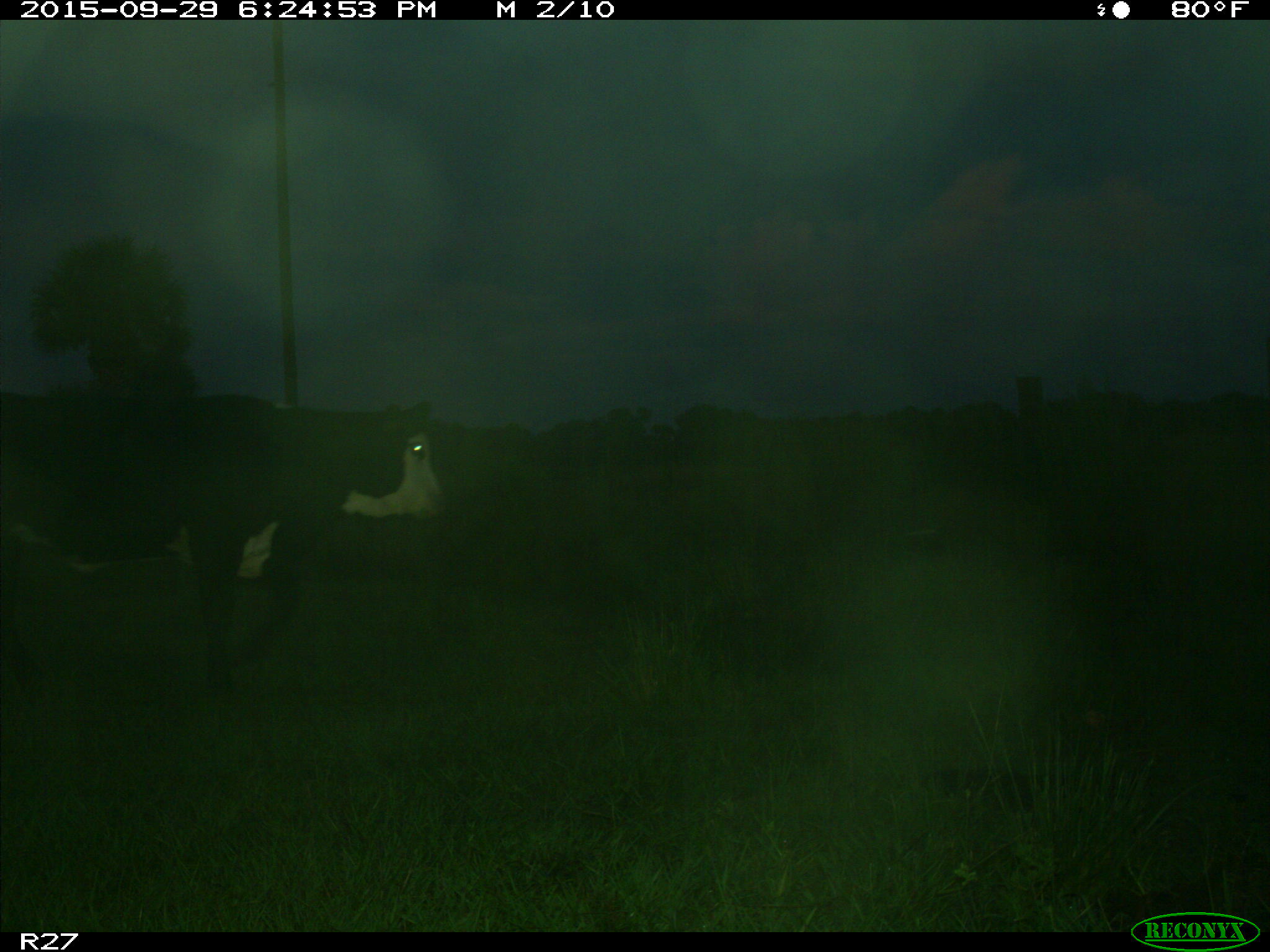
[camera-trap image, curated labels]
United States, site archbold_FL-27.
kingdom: Animalia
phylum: Chordata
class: Mammalia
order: Artiodactyla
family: Bovidae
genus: Bos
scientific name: Bos taurus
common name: domestic cow